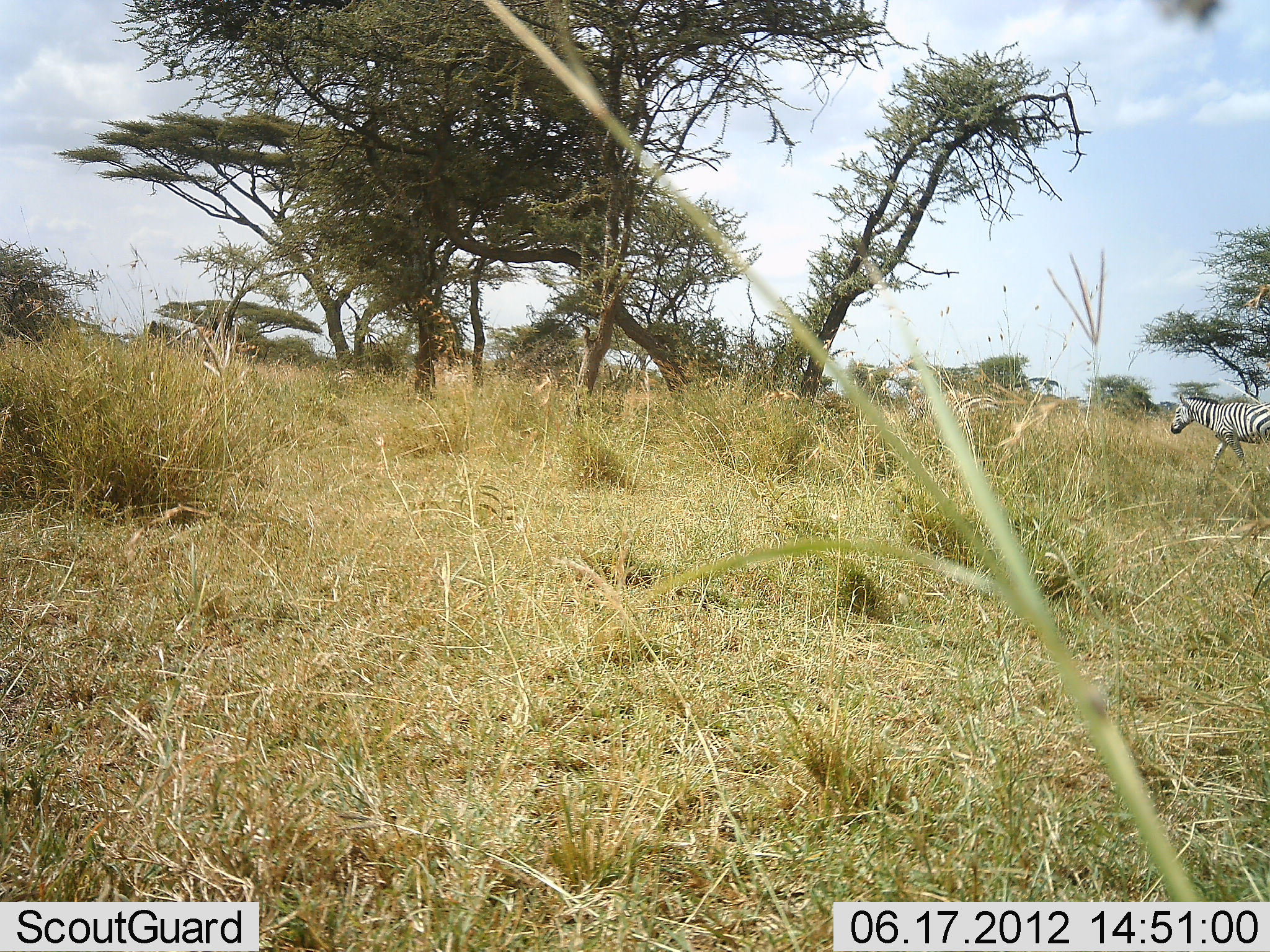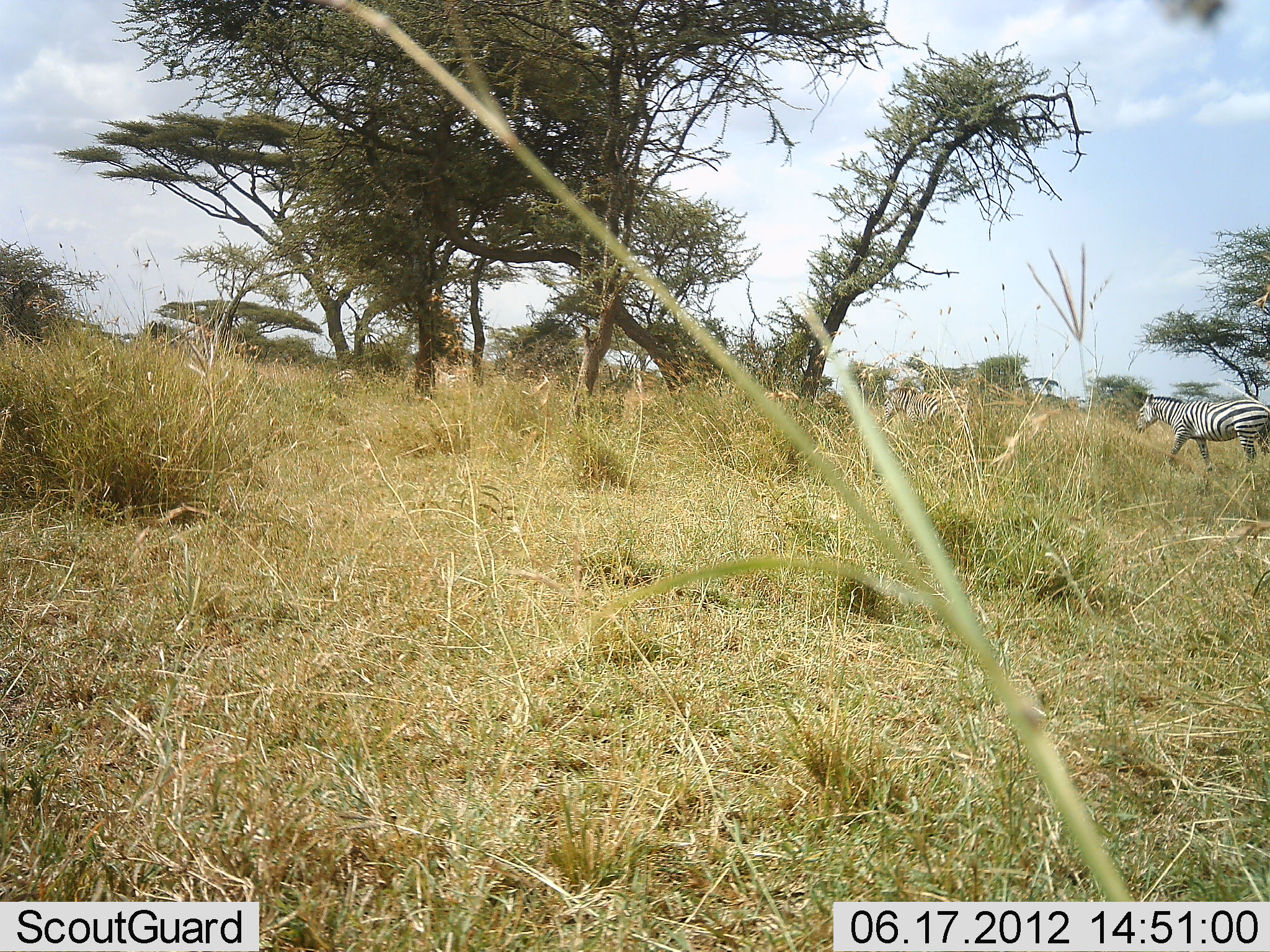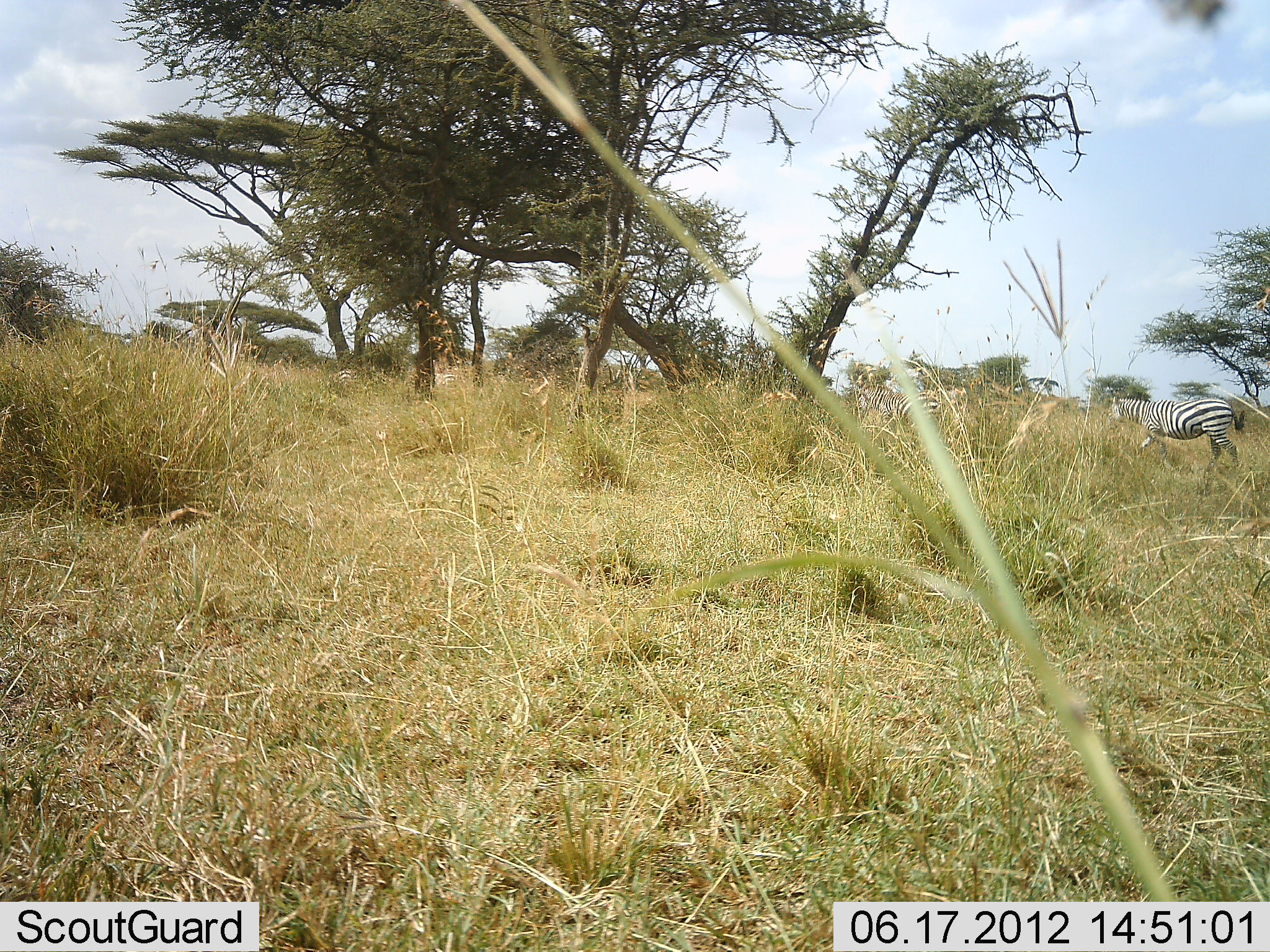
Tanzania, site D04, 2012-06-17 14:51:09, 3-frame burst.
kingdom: Animalia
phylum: Chordata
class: Mammalia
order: Perissodactyla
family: Equidae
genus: Equus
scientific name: Equus quagga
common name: plains zebra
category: zebra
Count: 2.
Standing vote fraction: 20%.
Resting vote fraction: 0%.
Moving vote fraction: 90%.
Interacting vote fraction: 0%.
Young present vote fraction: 0%.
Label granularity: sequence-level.